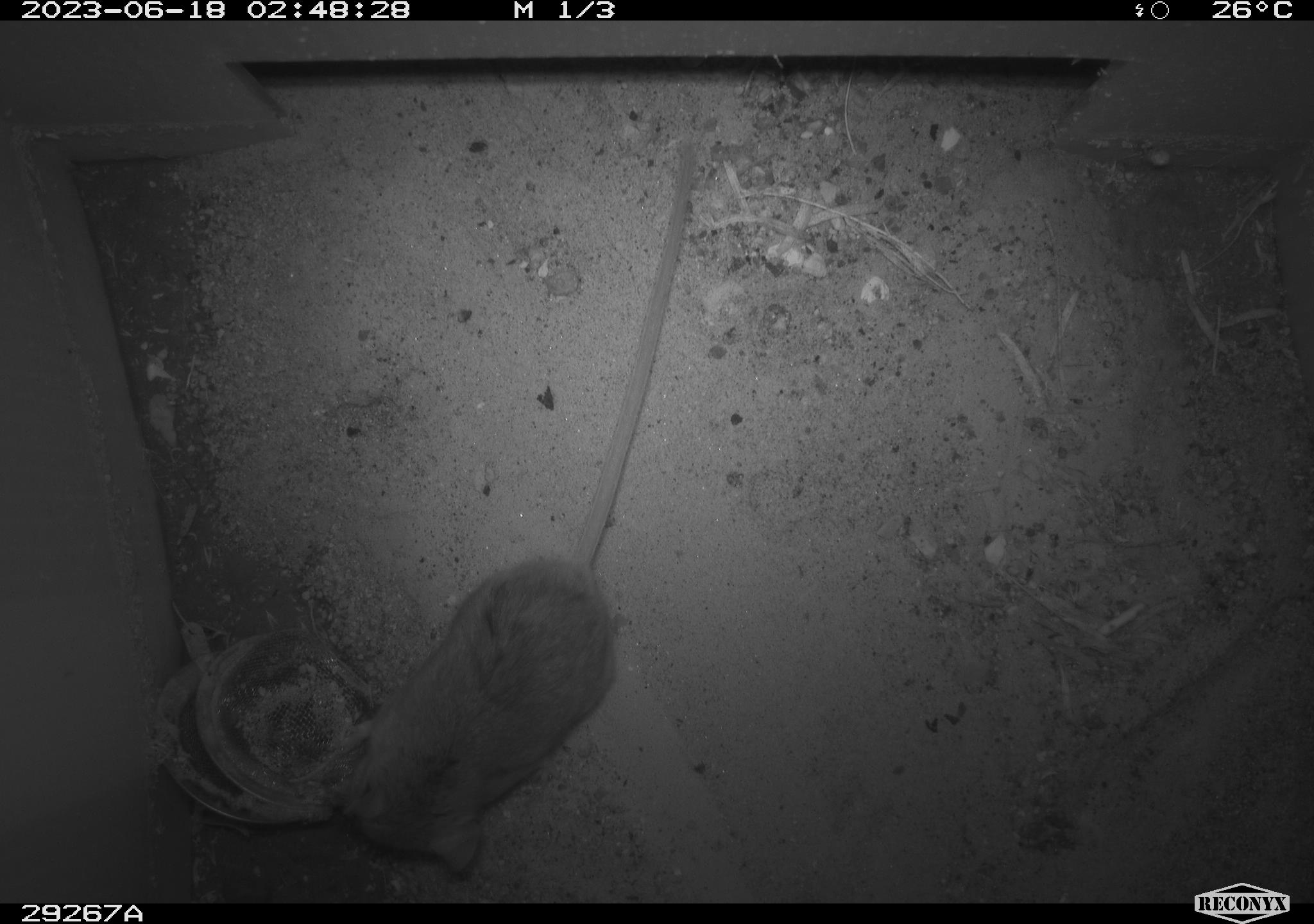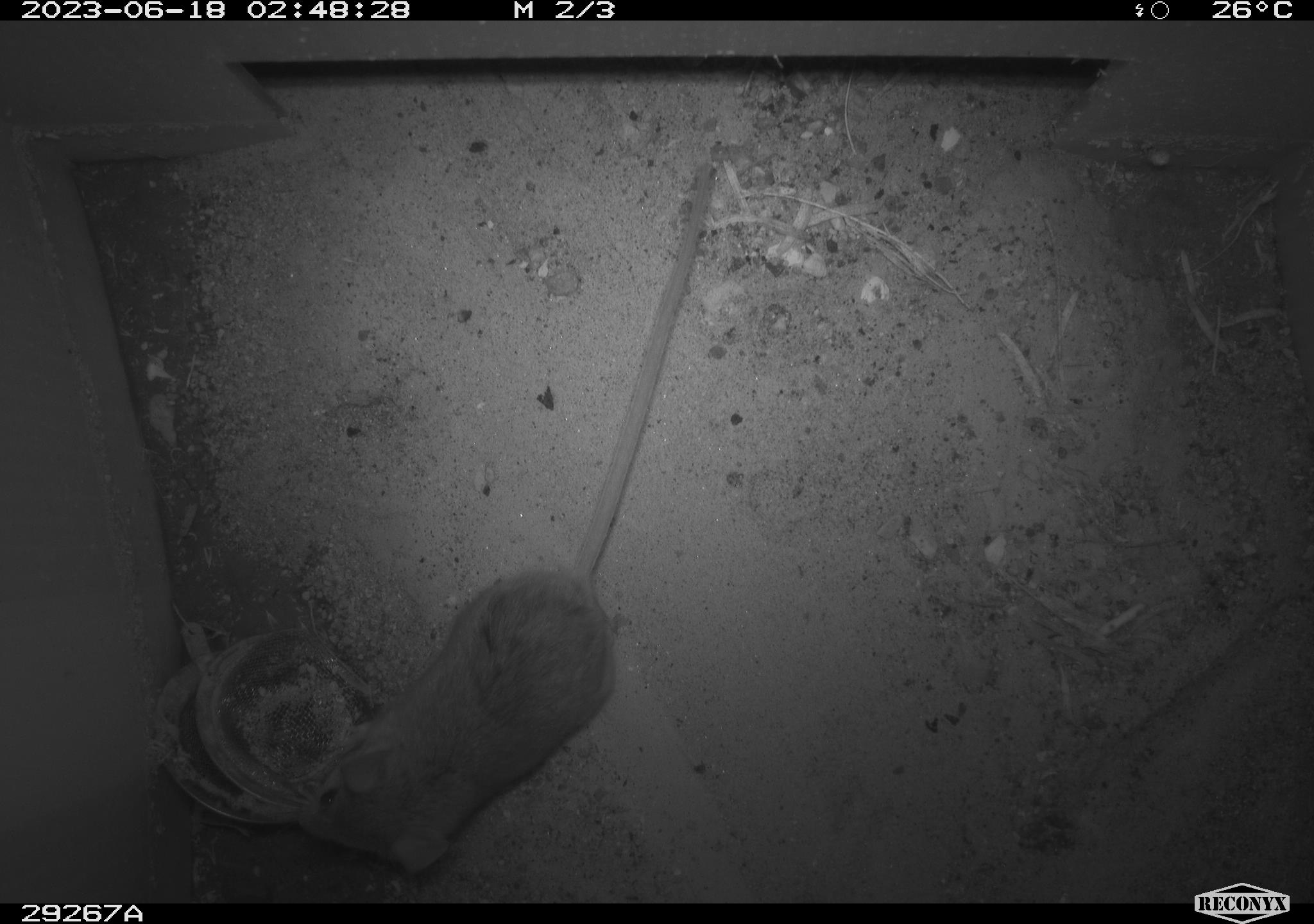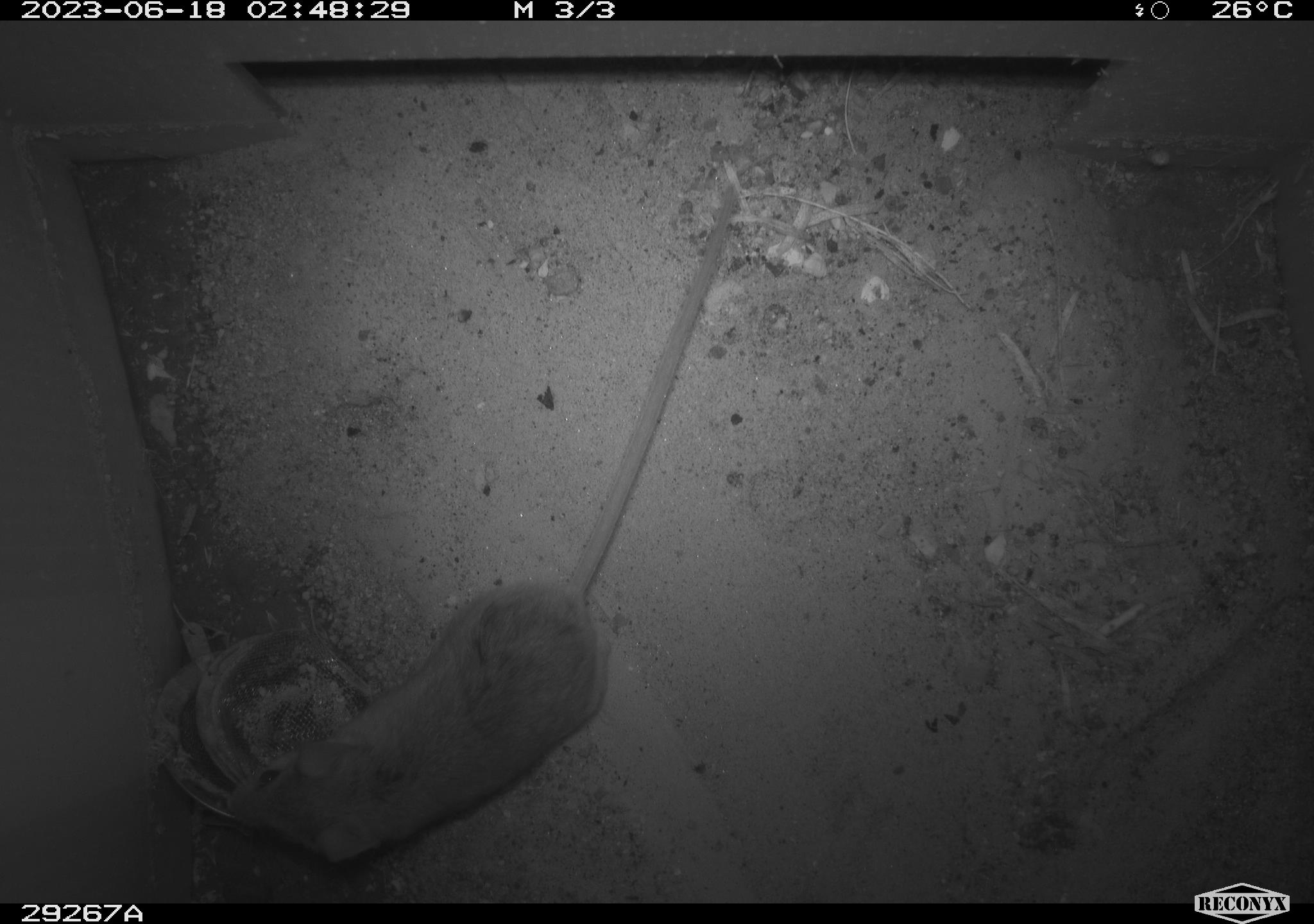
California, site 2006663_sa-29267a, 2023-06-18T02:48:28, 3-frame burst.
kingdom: Animalia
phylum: Chordata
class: Mammalia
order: Rodentia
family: Cricetidae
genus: Peromyscus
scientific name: Peromyscus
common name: deer mice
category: peromyscus species